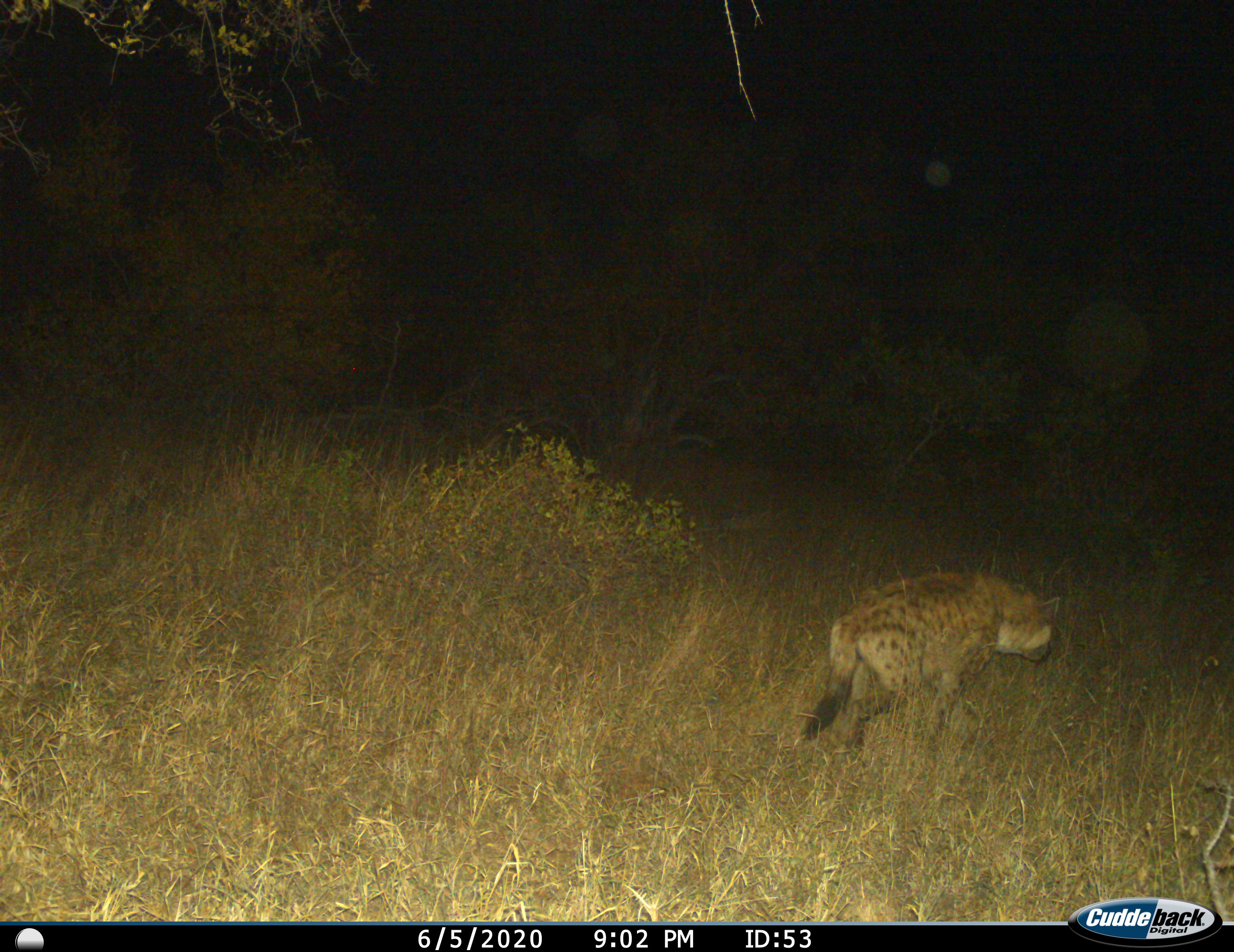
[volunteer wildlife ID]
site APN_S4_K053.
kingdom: Animalia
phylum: Chordata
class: Mammalia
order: Carnivora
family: Hyaenidae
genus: Crocuta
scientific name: Crocuta crocuta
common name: spotted hyena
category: hyenaspotted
Hyenaspotted (spotted hyena) (Crocuta crocuta), count 1. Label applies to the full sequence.